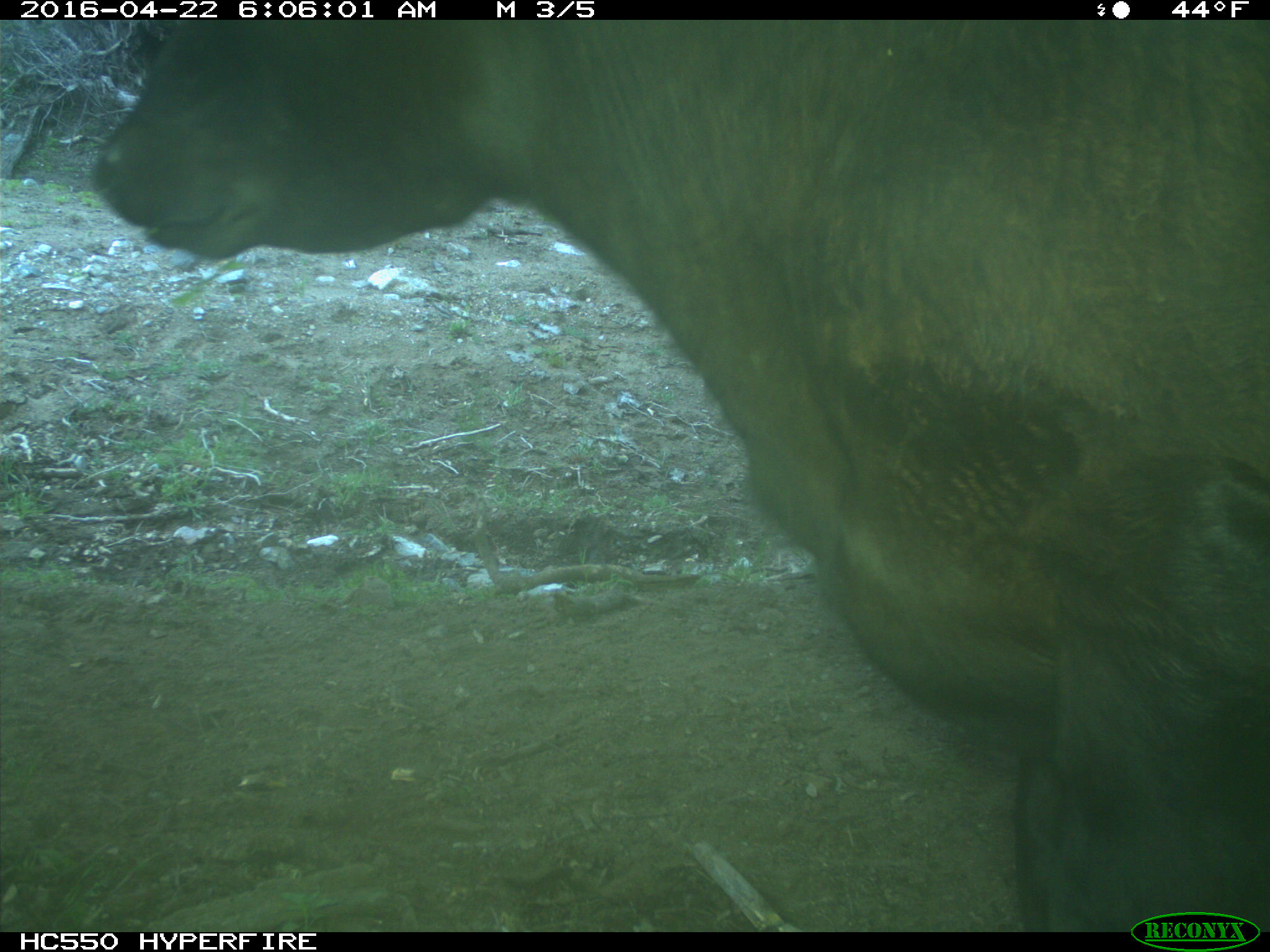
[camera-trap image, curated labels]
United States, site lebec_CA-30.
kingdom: Animalia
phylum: Chordata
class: Mammalia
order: Artiodactyla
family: Bovidae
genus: Bos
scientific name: Bos taurus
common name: domestic cow